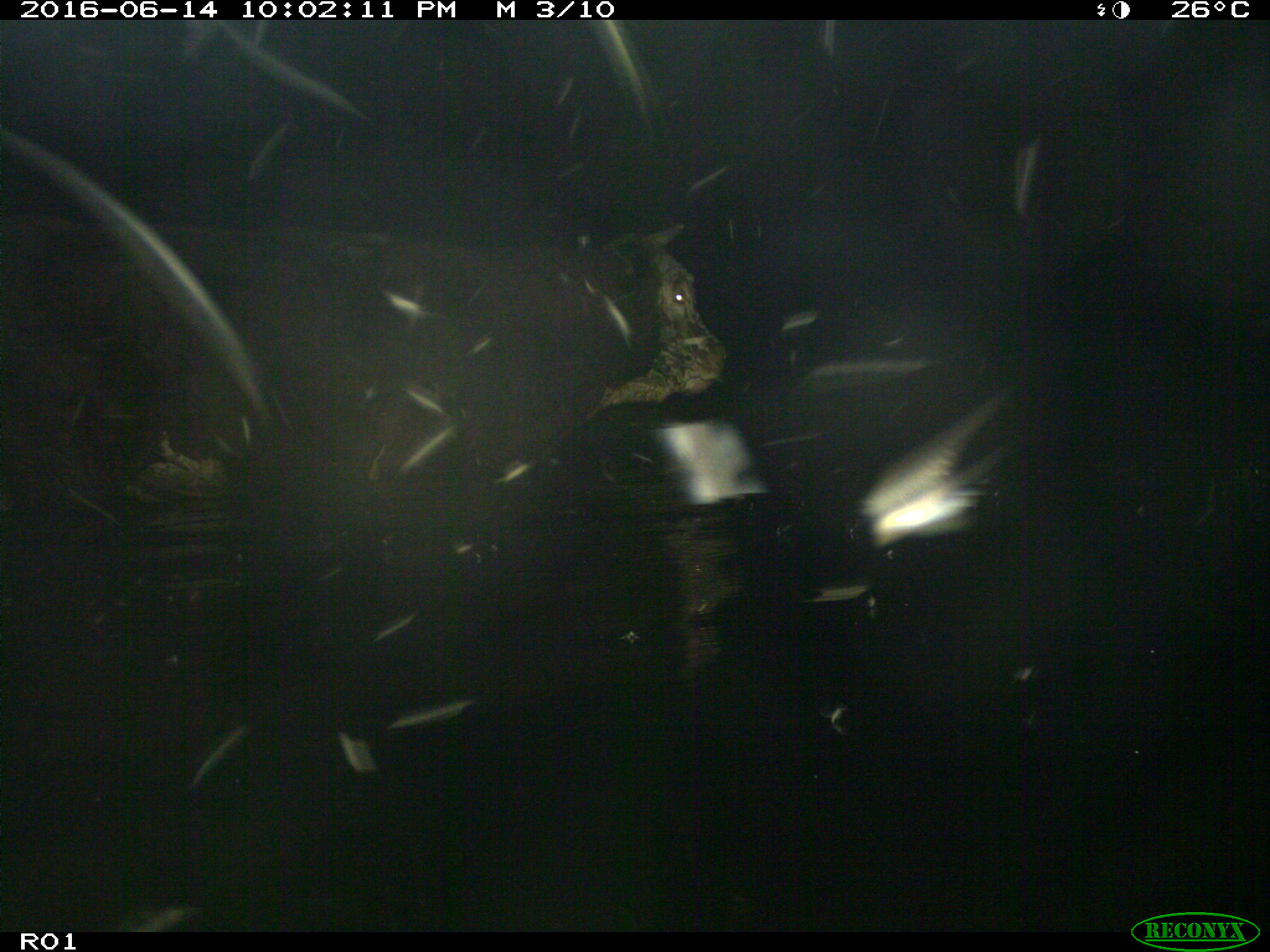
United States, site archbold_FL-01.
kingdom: Animalia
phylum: Chordata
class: Mammalia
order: Artiodactyla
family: Bovidae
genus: Bos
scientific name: Bos taurus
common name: domestic cow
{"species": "Bos taurus (domestic cow)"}